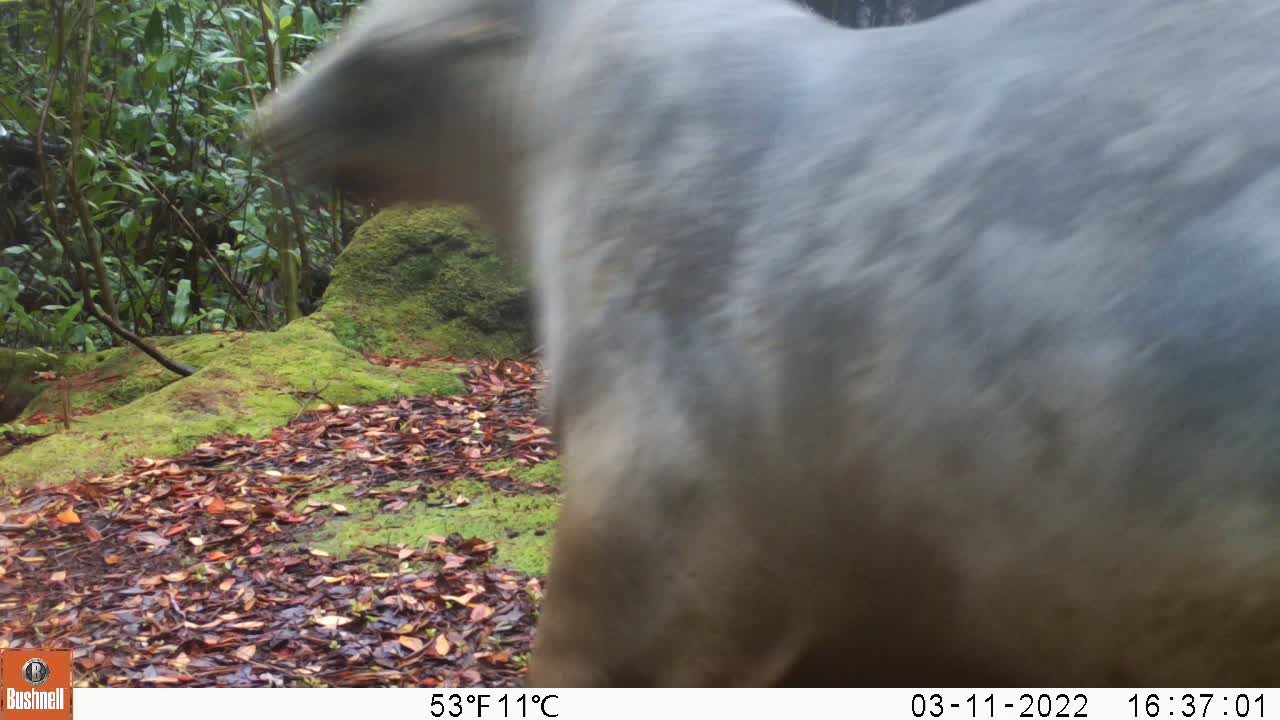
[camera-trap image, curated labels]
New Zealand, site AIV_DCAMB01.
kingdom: Animalia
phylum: Chordata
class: Mammalia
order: Carnivora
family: Otariidae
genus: Phocarctos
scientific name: Phocarctos hookeri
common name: new zealand sea lion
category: sealion